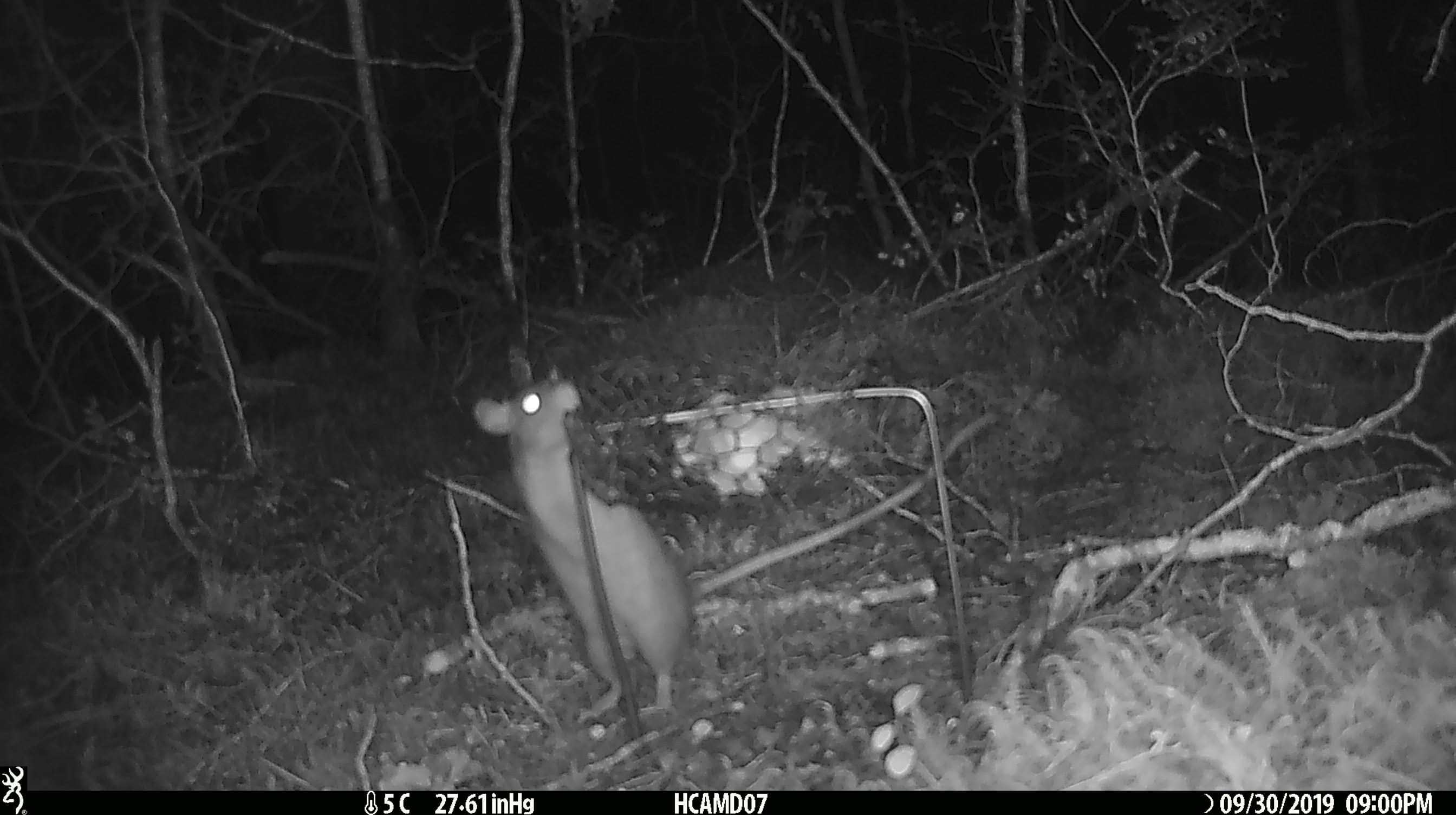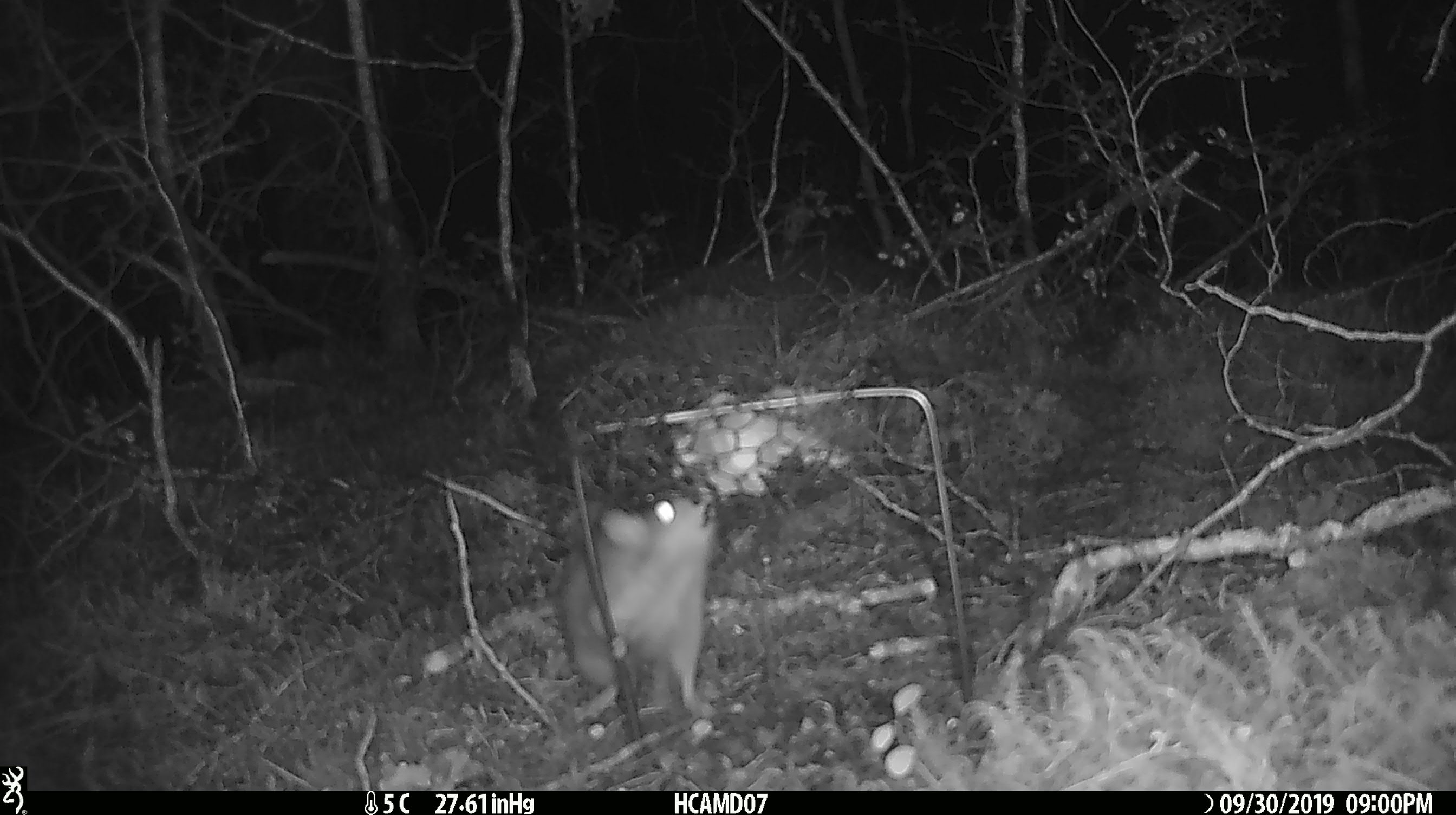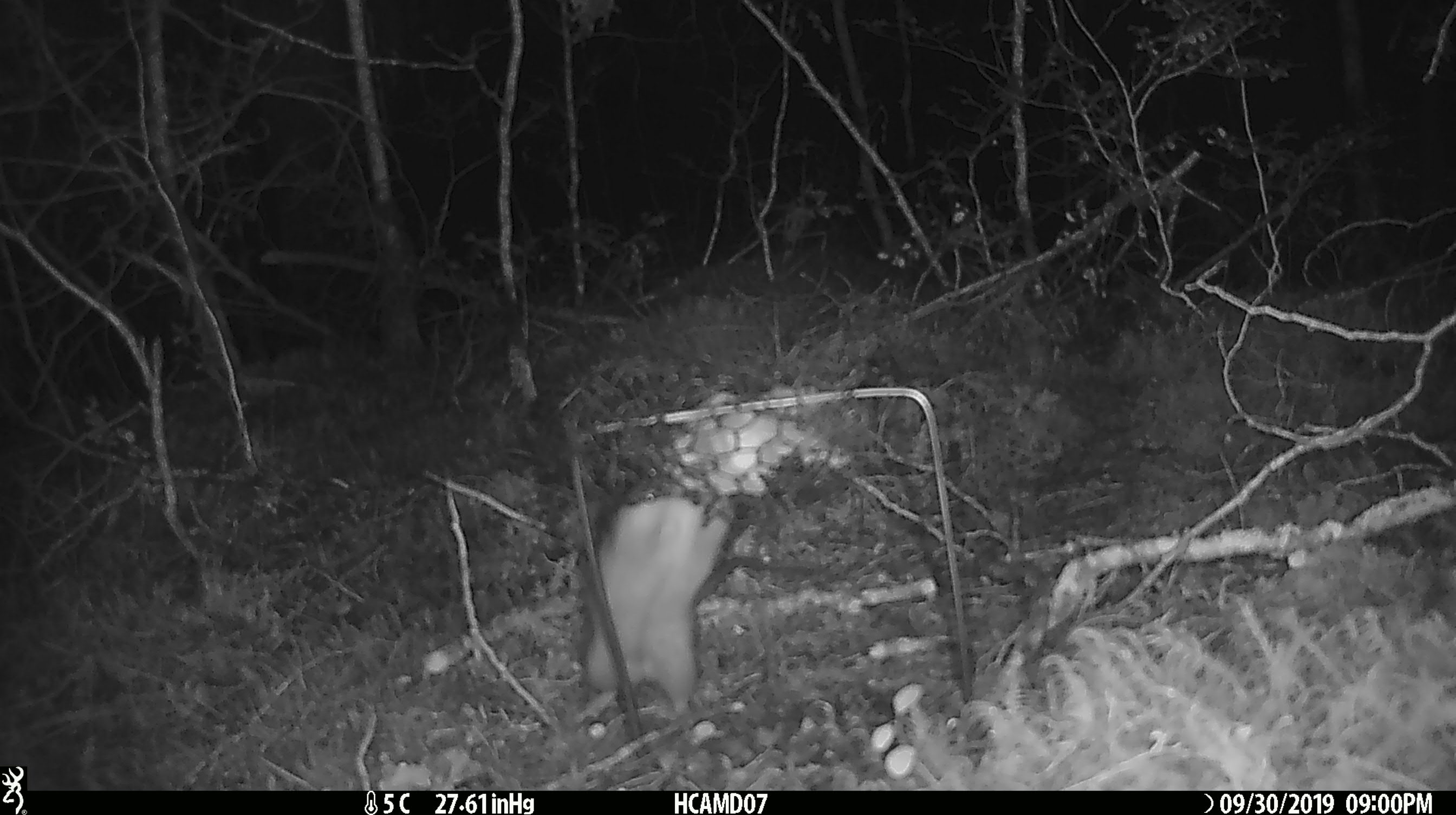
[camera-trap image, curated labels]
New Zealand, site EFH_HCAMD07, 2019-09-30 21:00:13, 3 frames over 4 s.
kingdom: Animalia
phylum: Chordata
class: Mammalia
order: Rodentia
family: Muridae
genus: Rattus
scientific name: Rattus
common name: rat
Rat (Rattus).